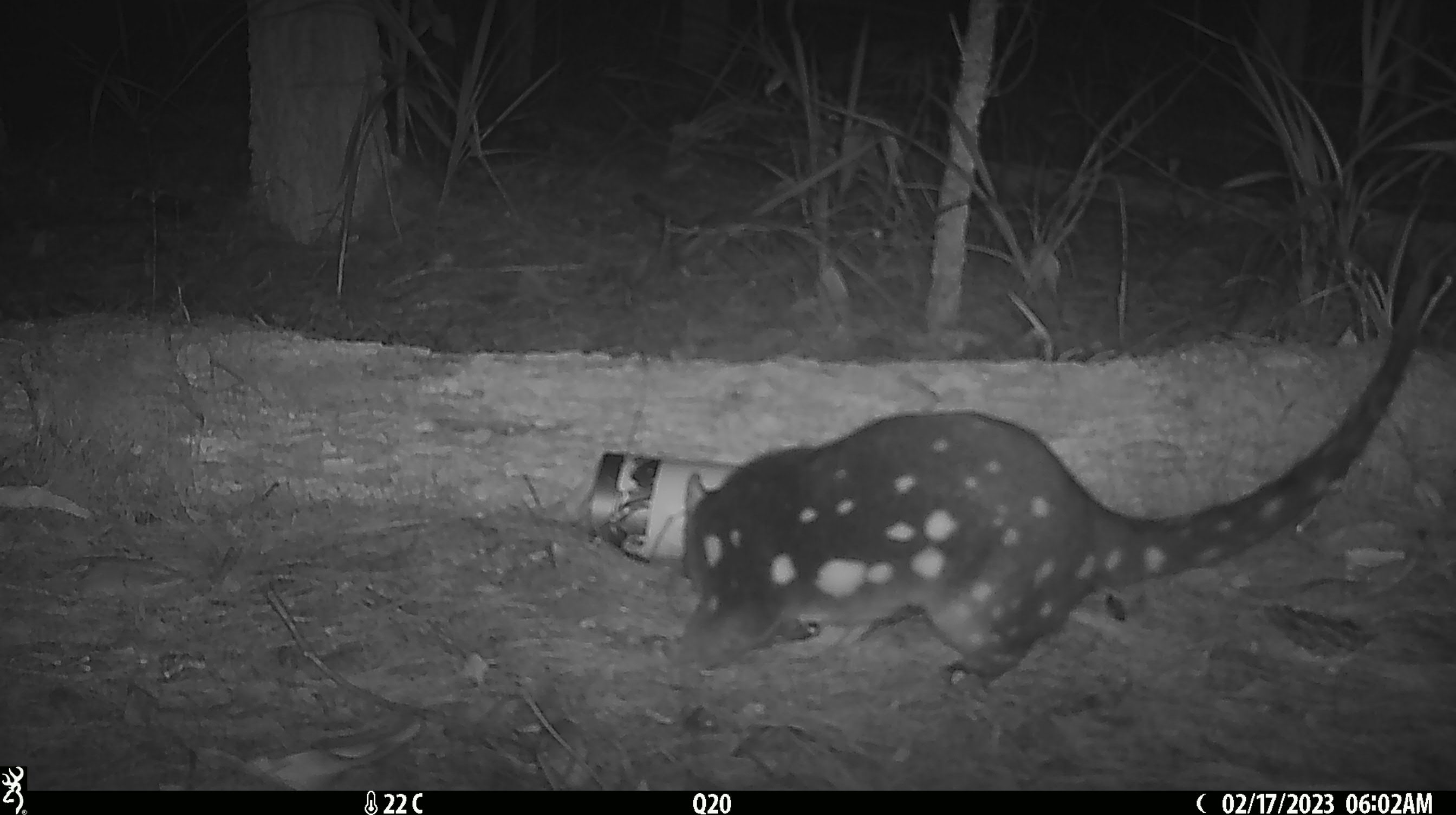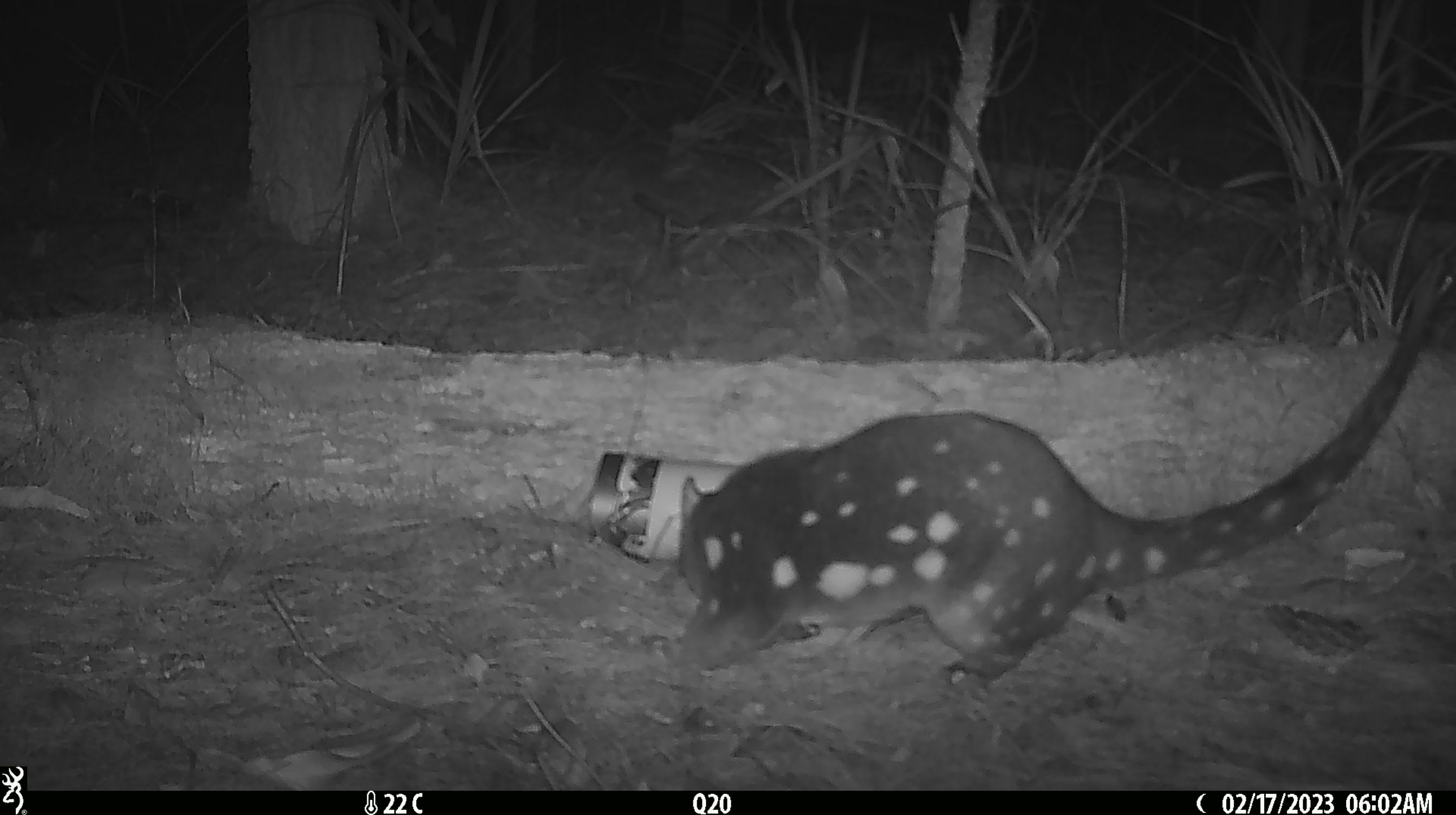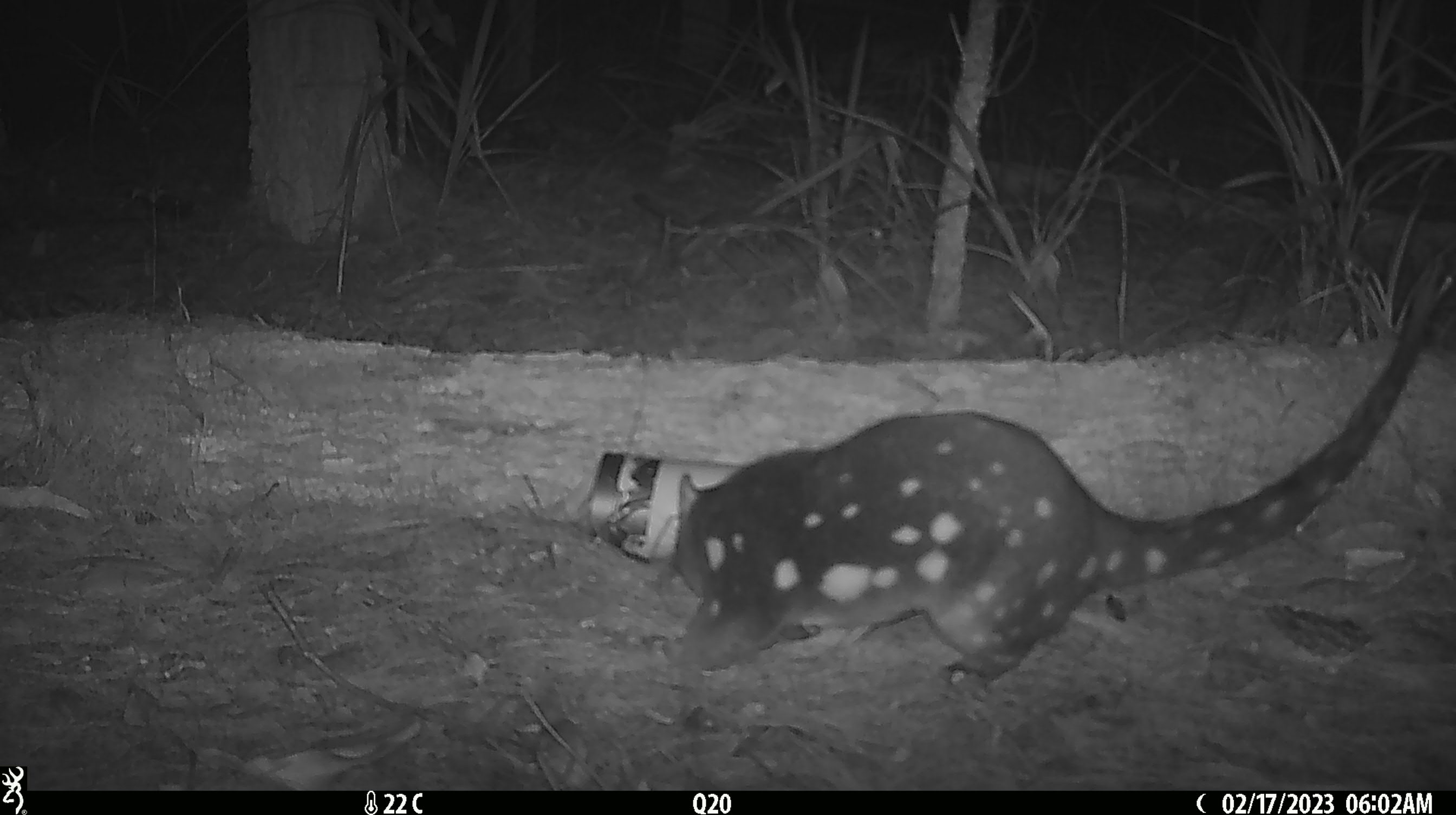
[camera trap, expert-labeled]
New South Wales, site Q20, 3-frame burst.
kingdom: Animalia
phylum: Chordata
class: Mammalia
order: Dasyuromorphia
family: Dasyuridae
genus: Dasyurus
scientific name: Dasyurus maculatus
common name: spotted-tailed quoll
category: quoll